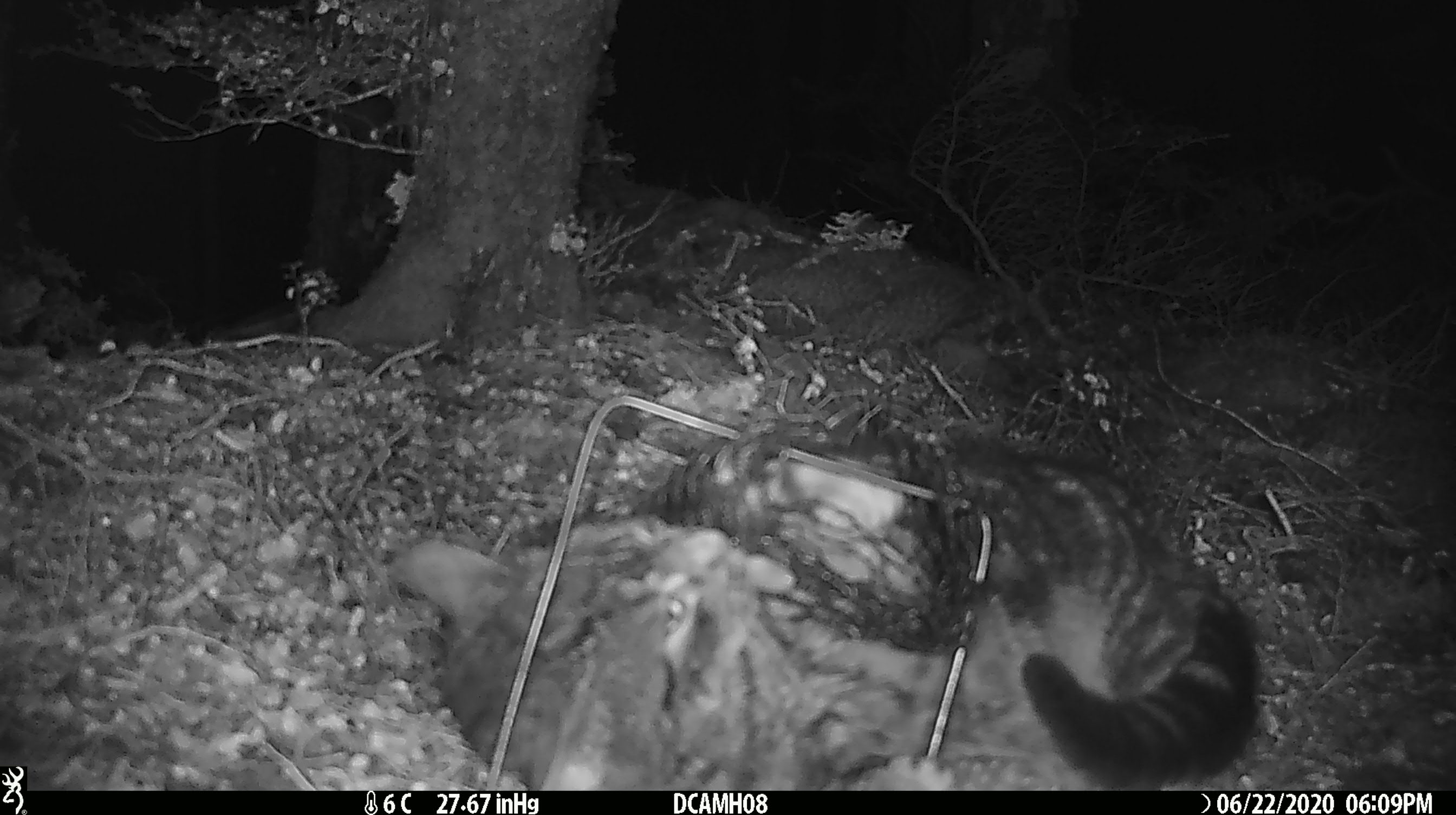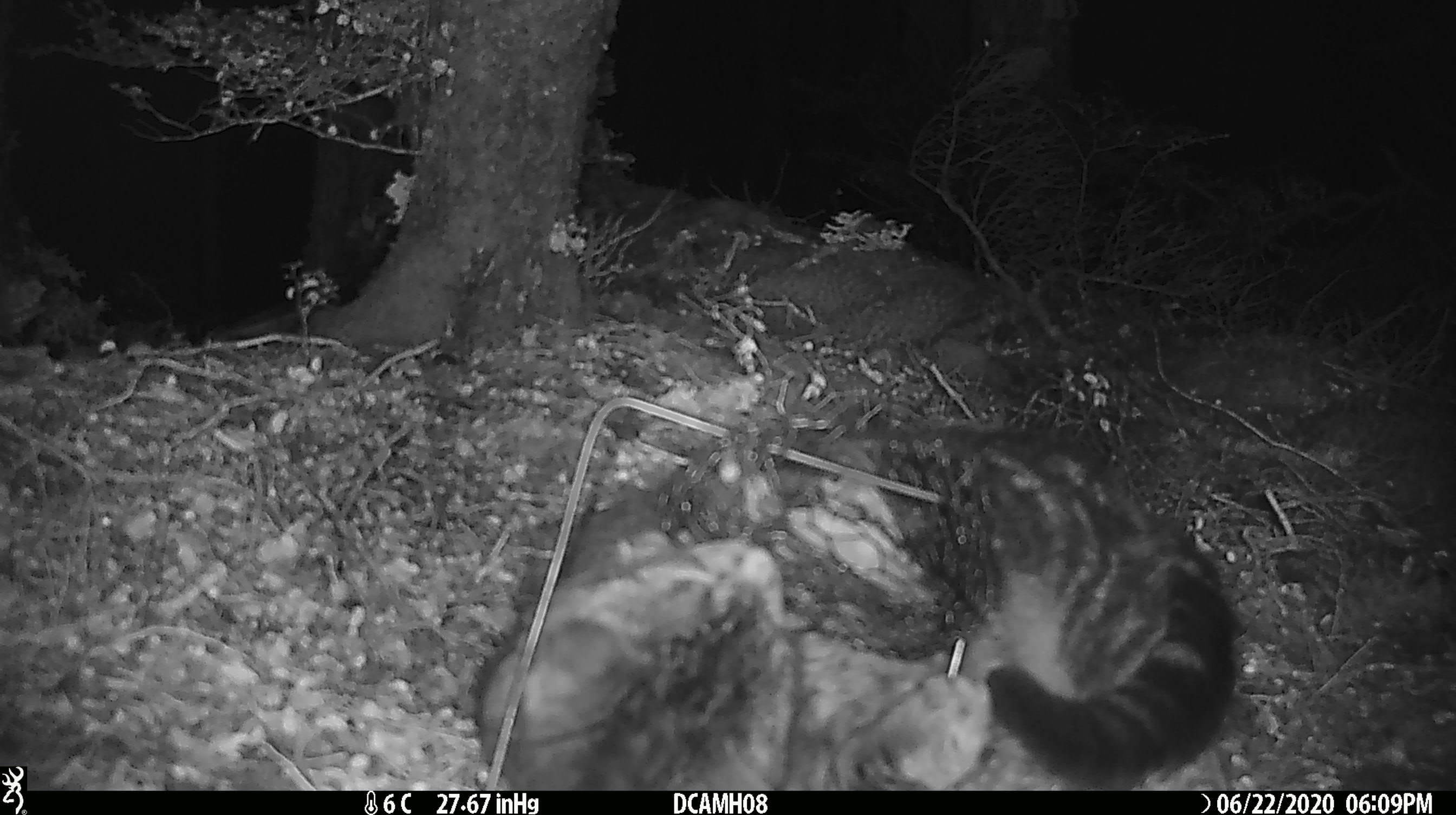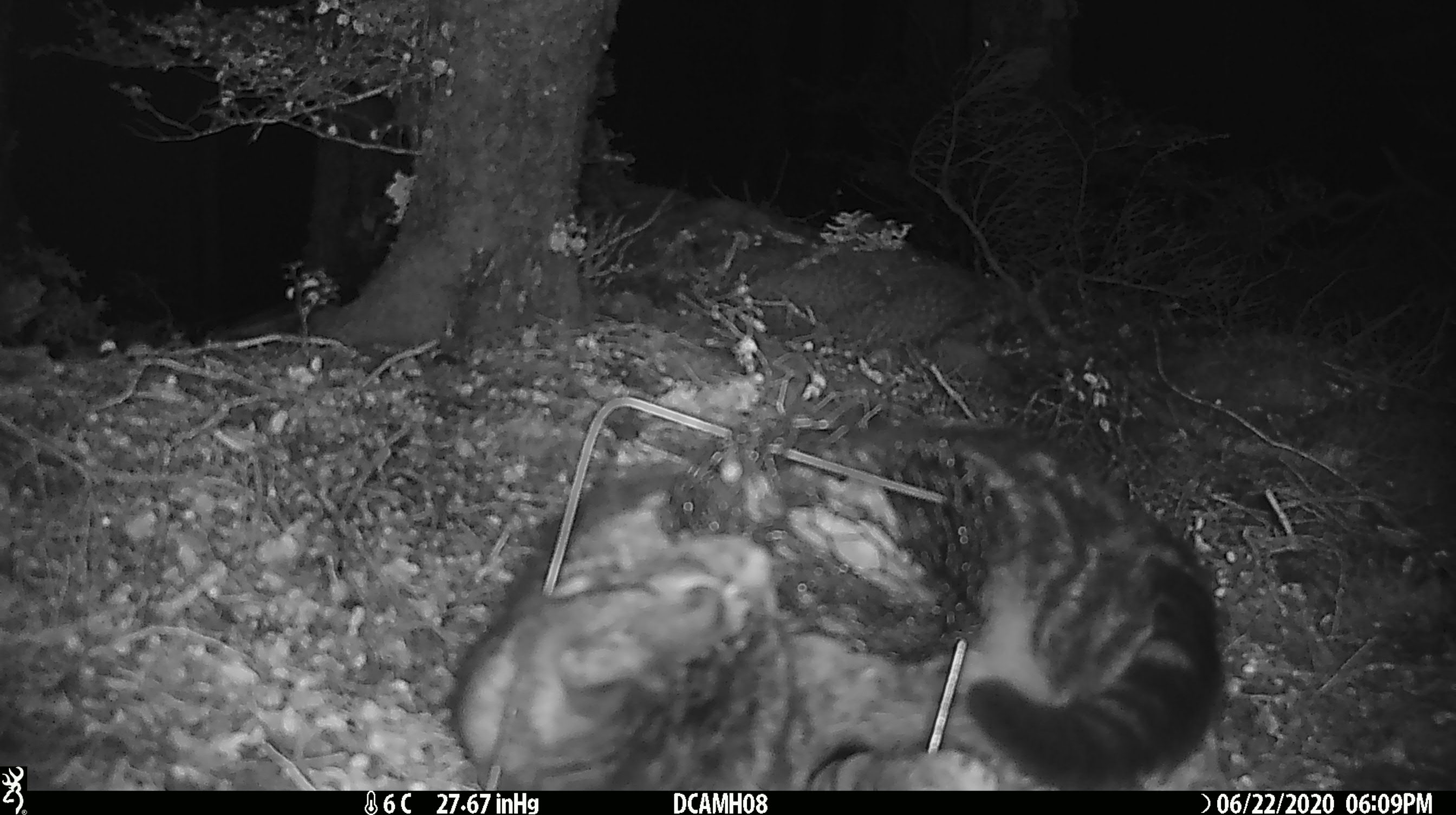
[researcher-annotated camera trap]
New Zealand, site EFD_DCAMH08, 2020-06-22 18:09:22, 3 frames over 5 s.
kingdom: Animalia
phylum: Chordata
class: Mammalia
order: Carnivora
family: Felidae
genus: Felis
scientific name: Felis catus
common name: domestic cat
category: cat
Cat (domestic cat) (Felis catus).